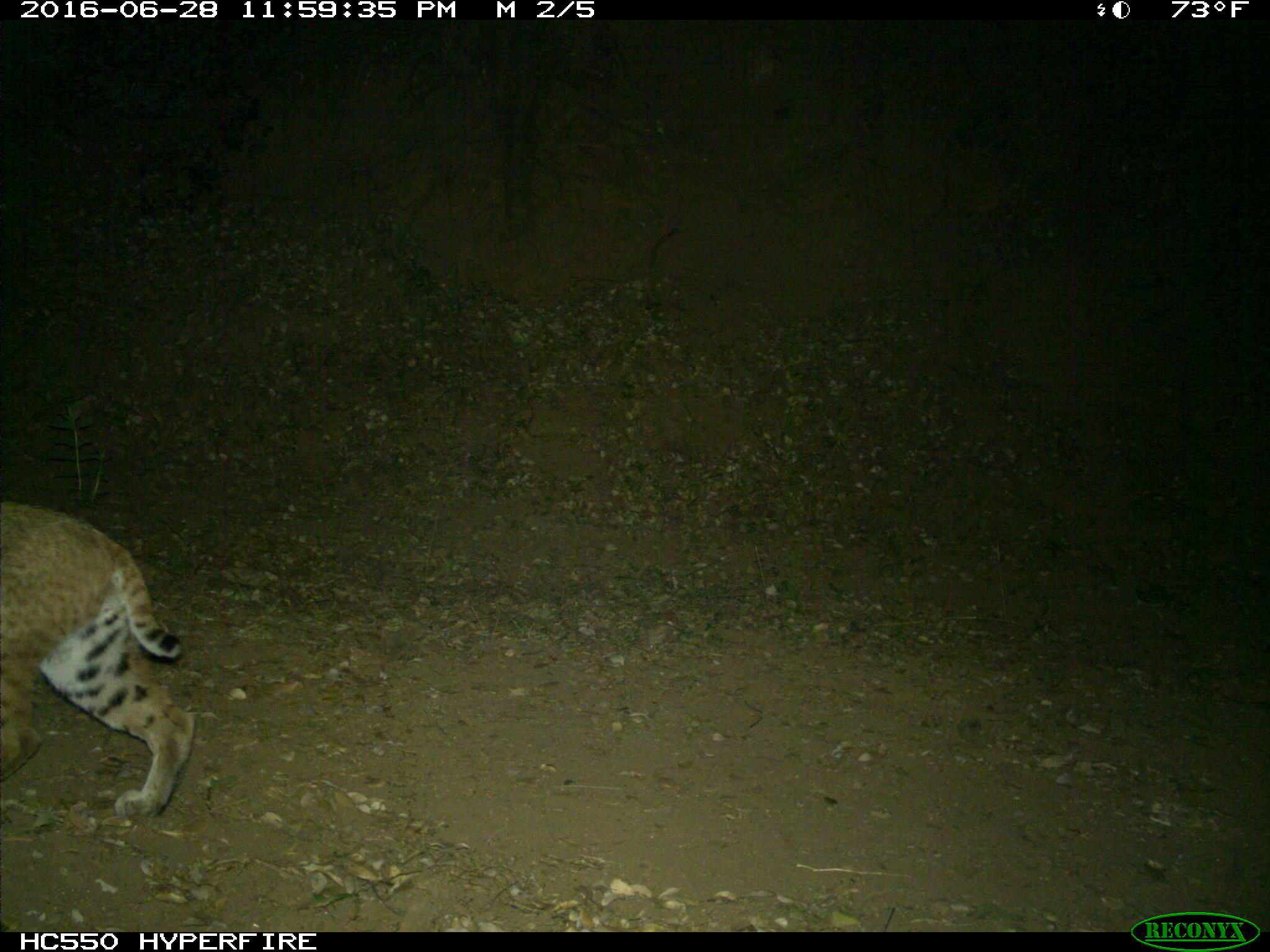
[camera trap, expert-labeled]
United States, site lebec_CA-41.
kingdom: Animalia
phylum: Chordata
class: Mammalia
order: Carnivora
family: Felidae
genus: Lynx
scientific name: Lynx rufus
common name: bobcat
Lynx rufus (bobcat).